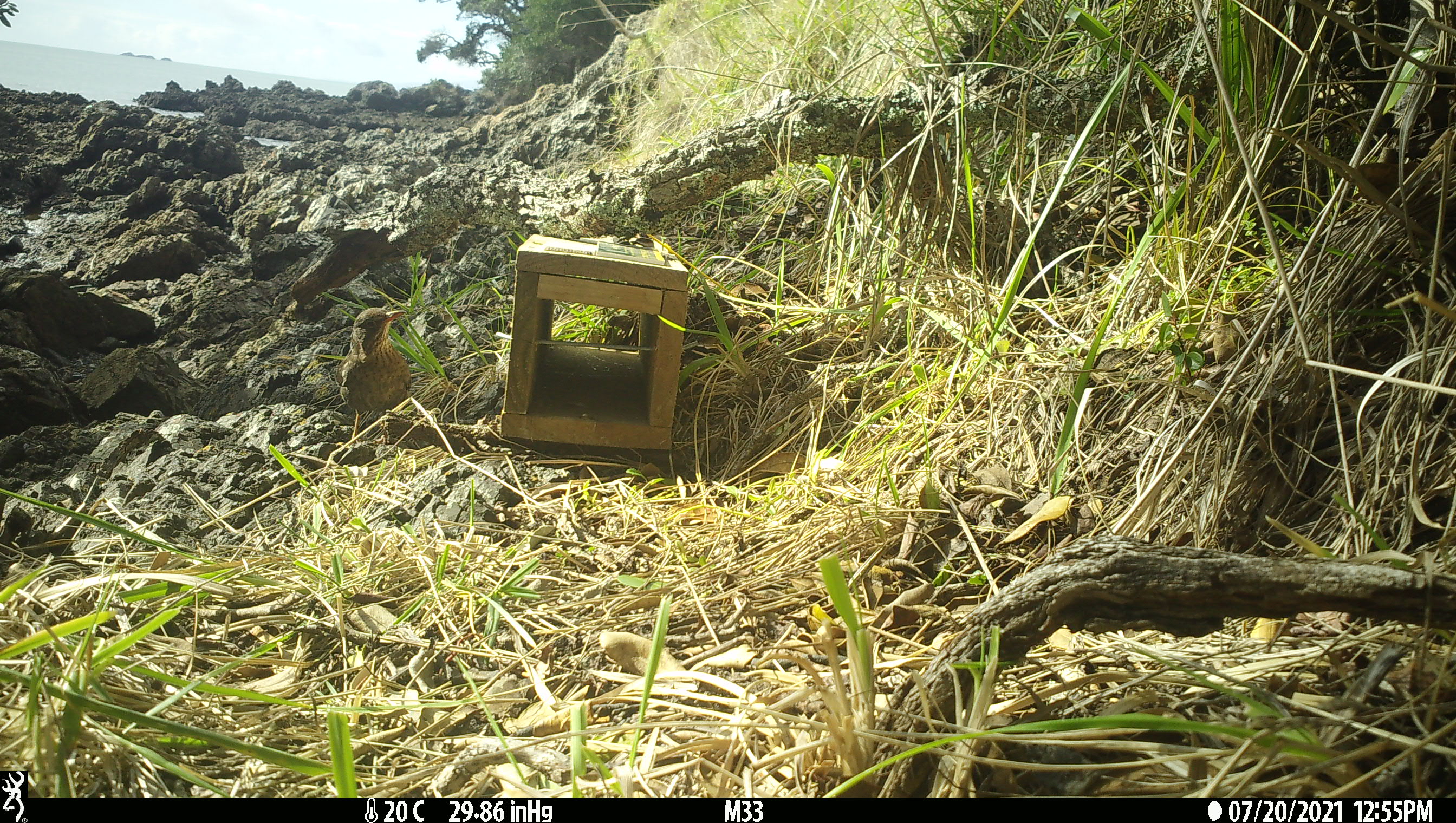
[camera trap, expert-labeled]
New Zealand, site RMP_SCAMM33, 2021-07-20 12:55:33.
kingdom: Animalia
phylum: Chordata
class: Aves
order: Passeriformes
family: Turdidae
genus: Turdus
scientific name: Turdus merula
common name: eurasian blackbird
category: blackbird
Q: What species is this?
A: Blackbird (eurasian blackbird) (Turdus merula).